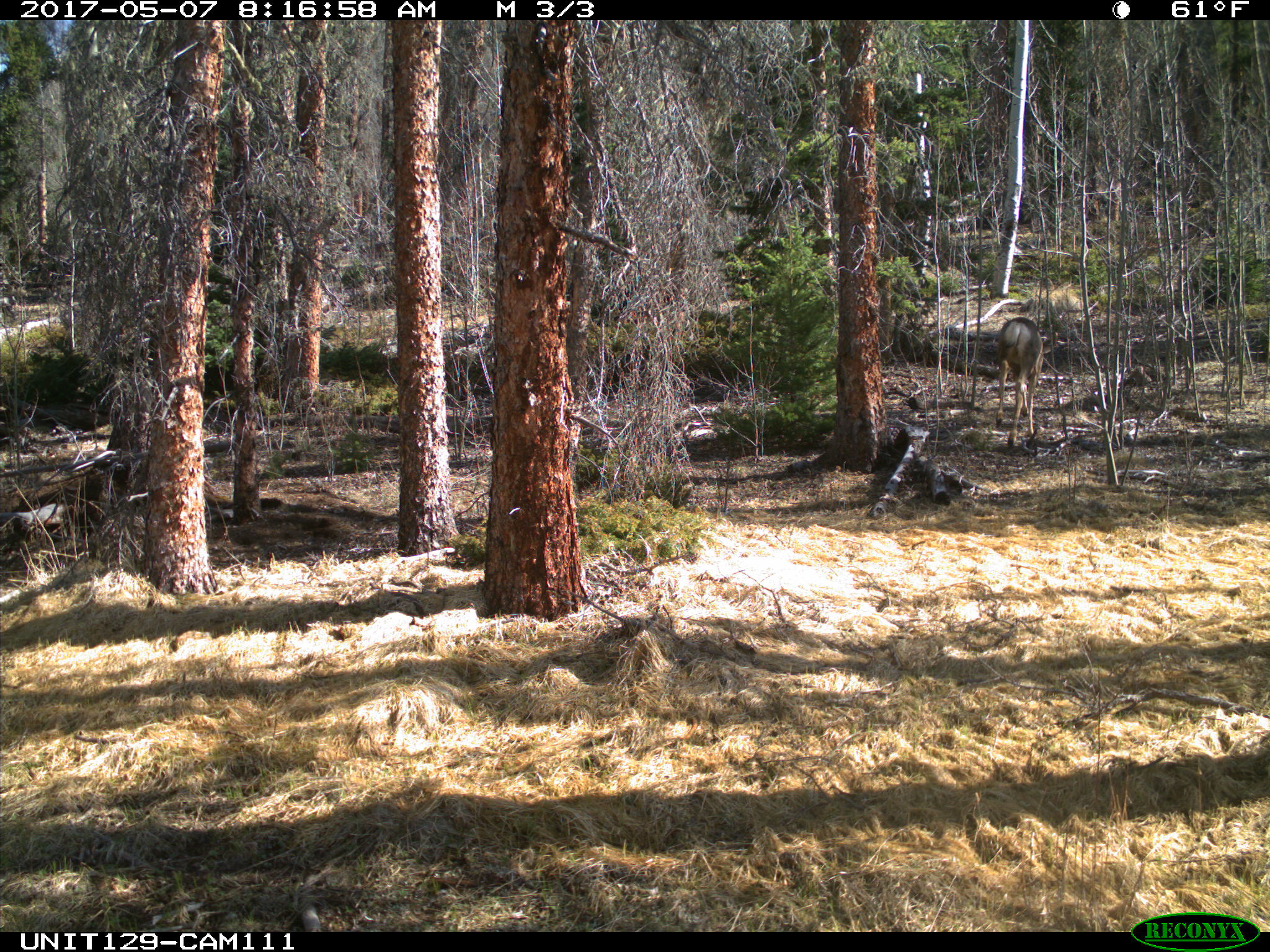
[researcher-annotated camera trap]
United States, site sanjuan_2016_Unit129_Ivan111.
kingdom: Animalia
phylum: Chordata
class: Mammalia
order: Artiodactyla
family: Cervidae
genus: Odocoileus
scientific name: Odocoileus hemionus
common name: mule deer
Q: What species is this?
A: Odocoileus hemionus (mule deer).